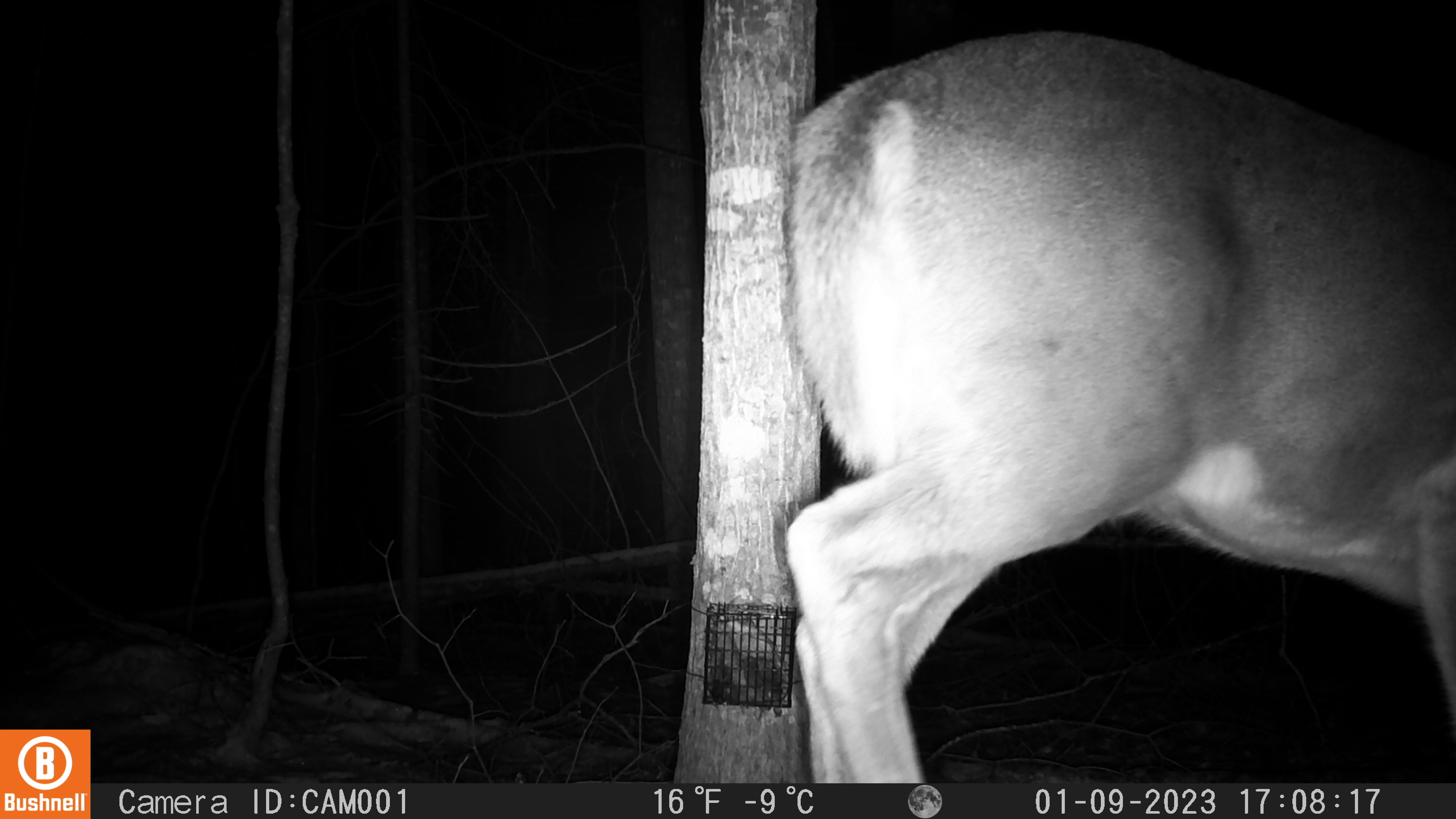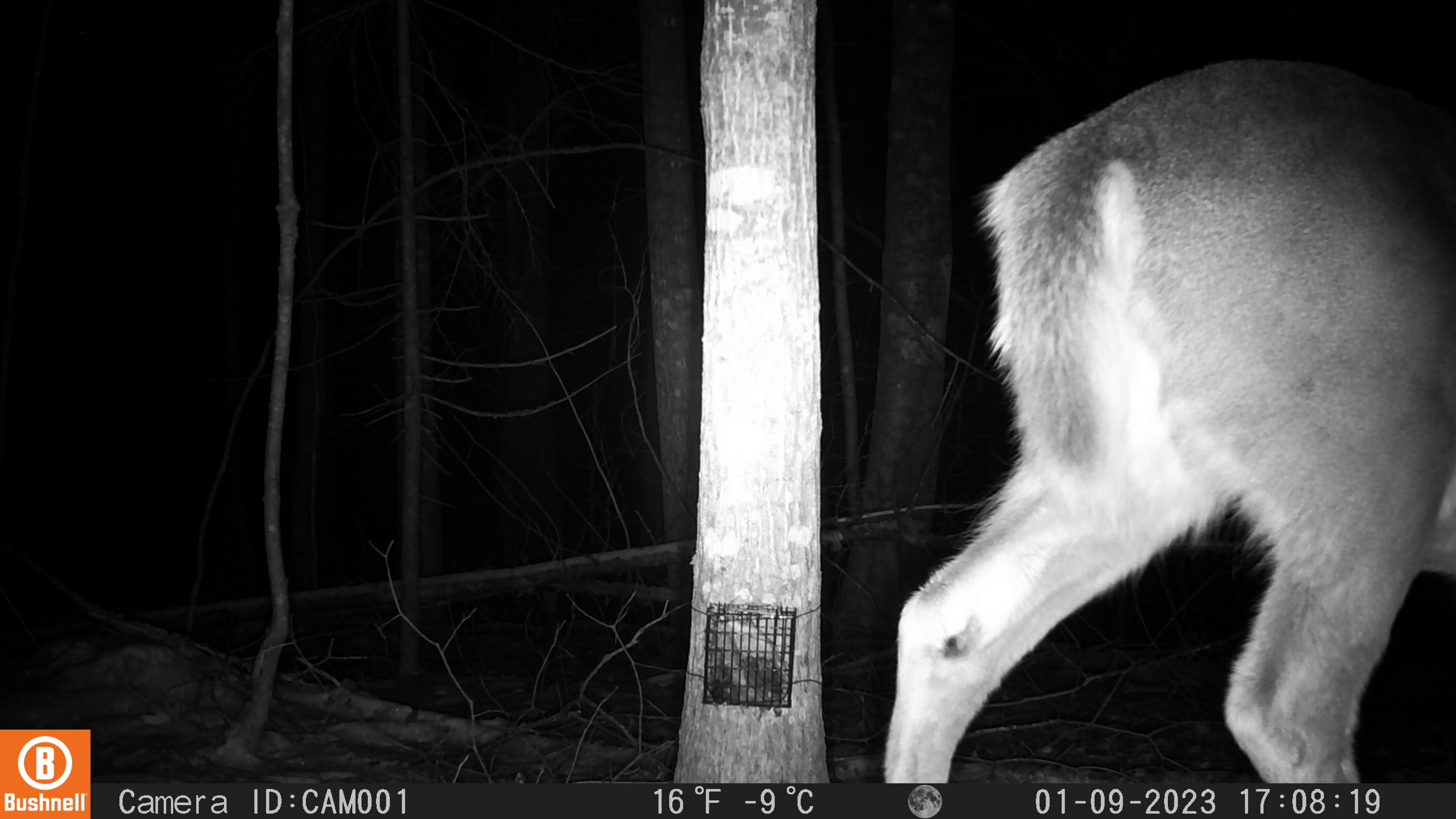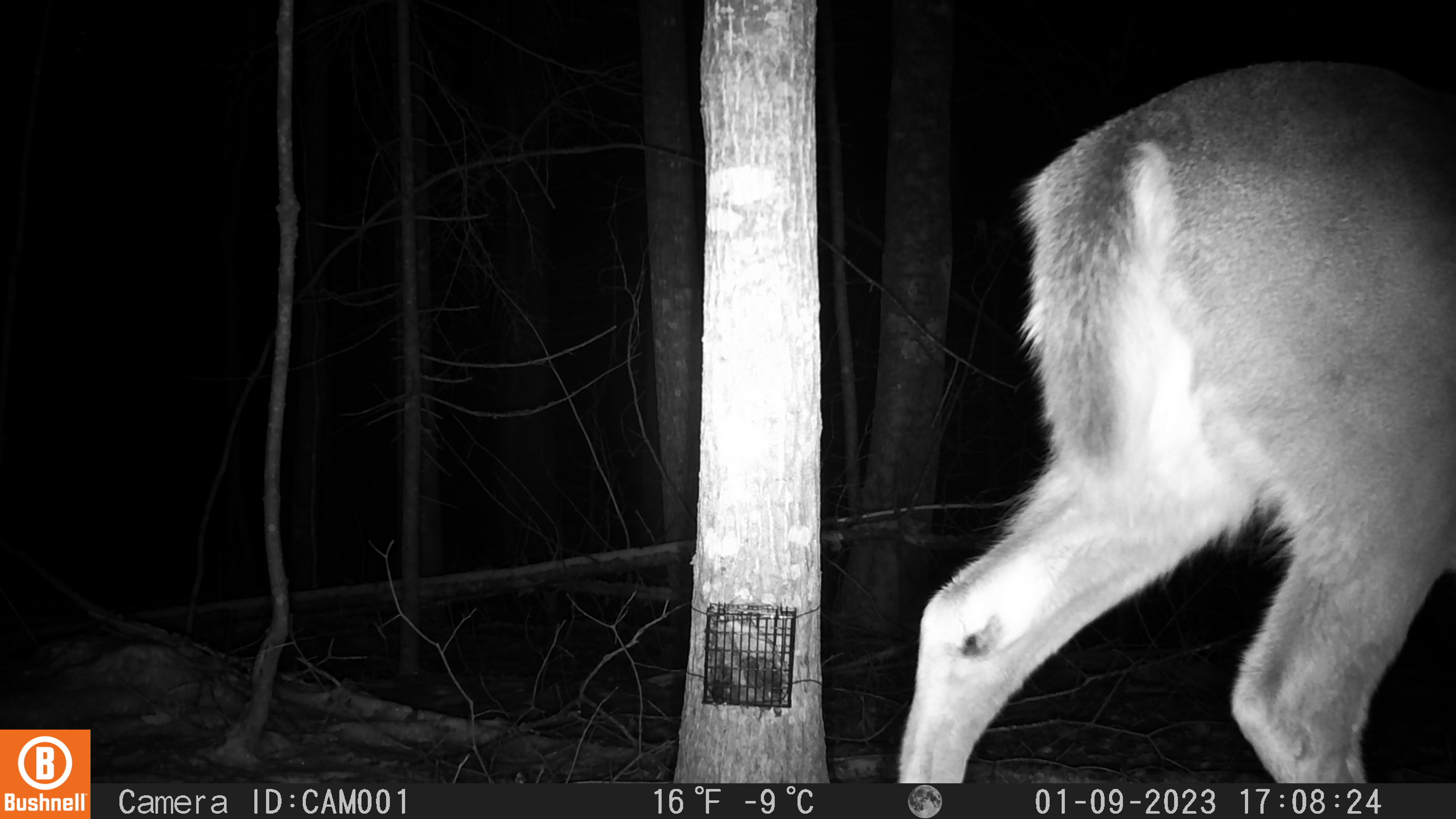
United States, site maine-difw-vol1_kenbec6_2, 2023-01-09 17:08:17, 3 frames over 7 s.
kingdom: Animalia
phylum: Chordata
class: Mammalia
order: Artiodactyla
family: Cervidae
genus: Odocoileus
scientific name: Odocoileus virginianus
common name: white-tailed deer